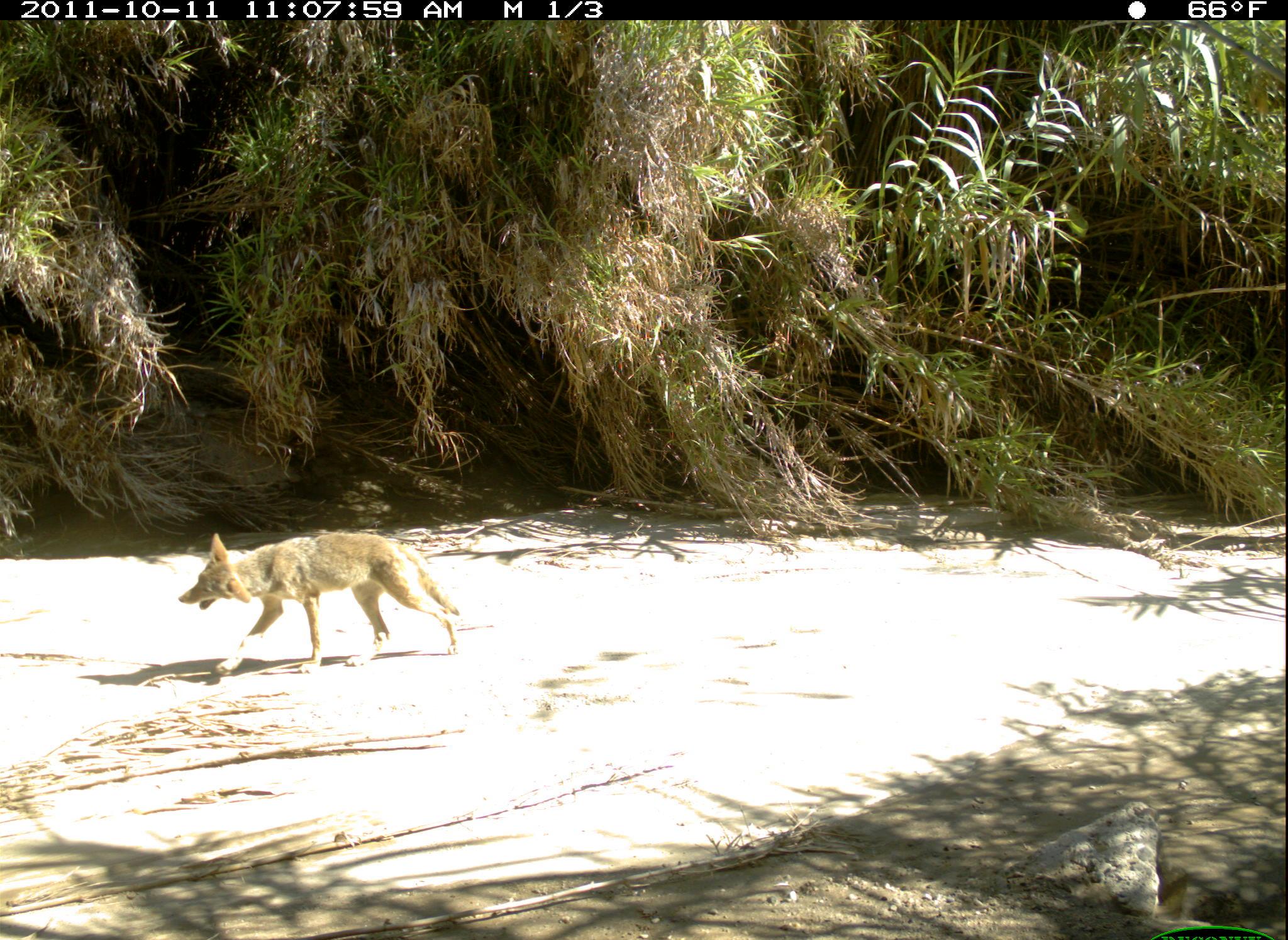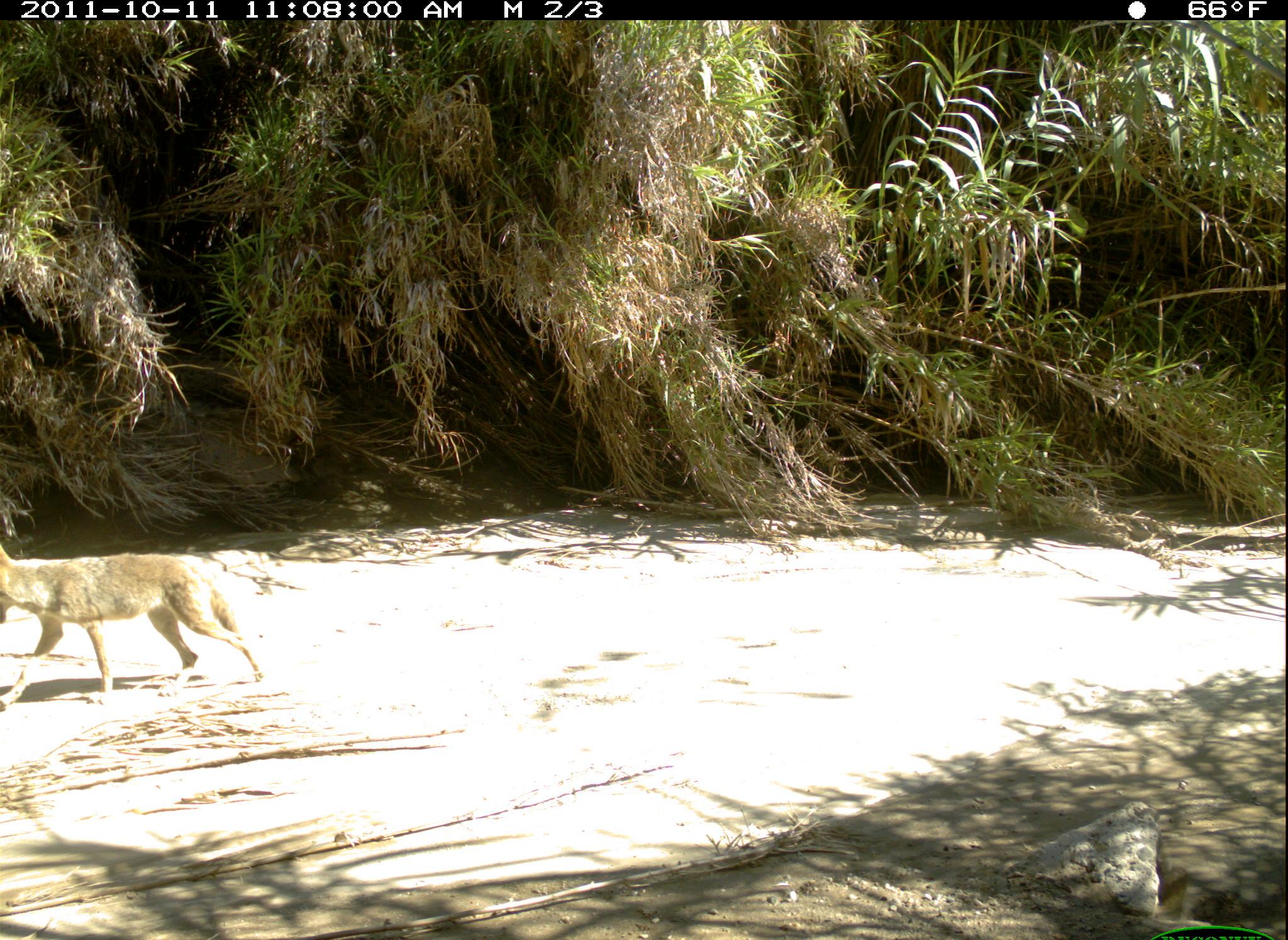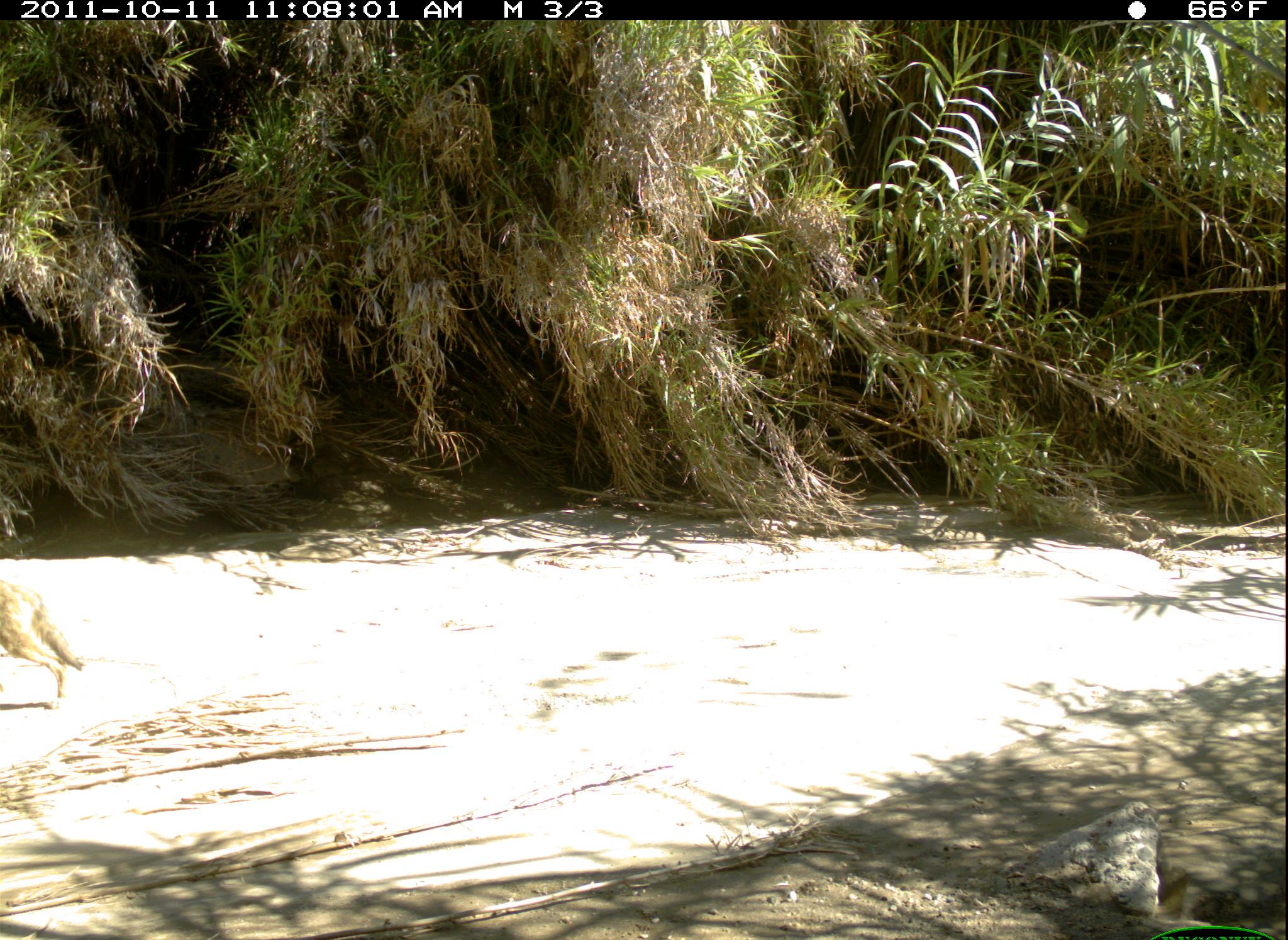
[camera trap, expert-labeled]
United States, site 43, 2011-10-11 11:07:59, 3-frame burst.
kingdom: Animalia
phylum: Chordata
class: Mammalia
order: Carnivora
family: Canidae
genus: Canis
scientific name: Canis latrans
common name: coyote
Coyote (Canis latrans).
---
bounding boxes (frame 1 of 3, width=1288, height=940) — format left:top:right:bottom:
coyote: 165:524:489:689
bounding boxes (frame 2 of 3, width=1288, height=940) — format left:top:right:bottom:
coyote: 2:544:282:718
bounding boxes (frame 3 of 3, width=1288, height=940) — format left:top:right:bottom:
coyote: 2:561:93:714